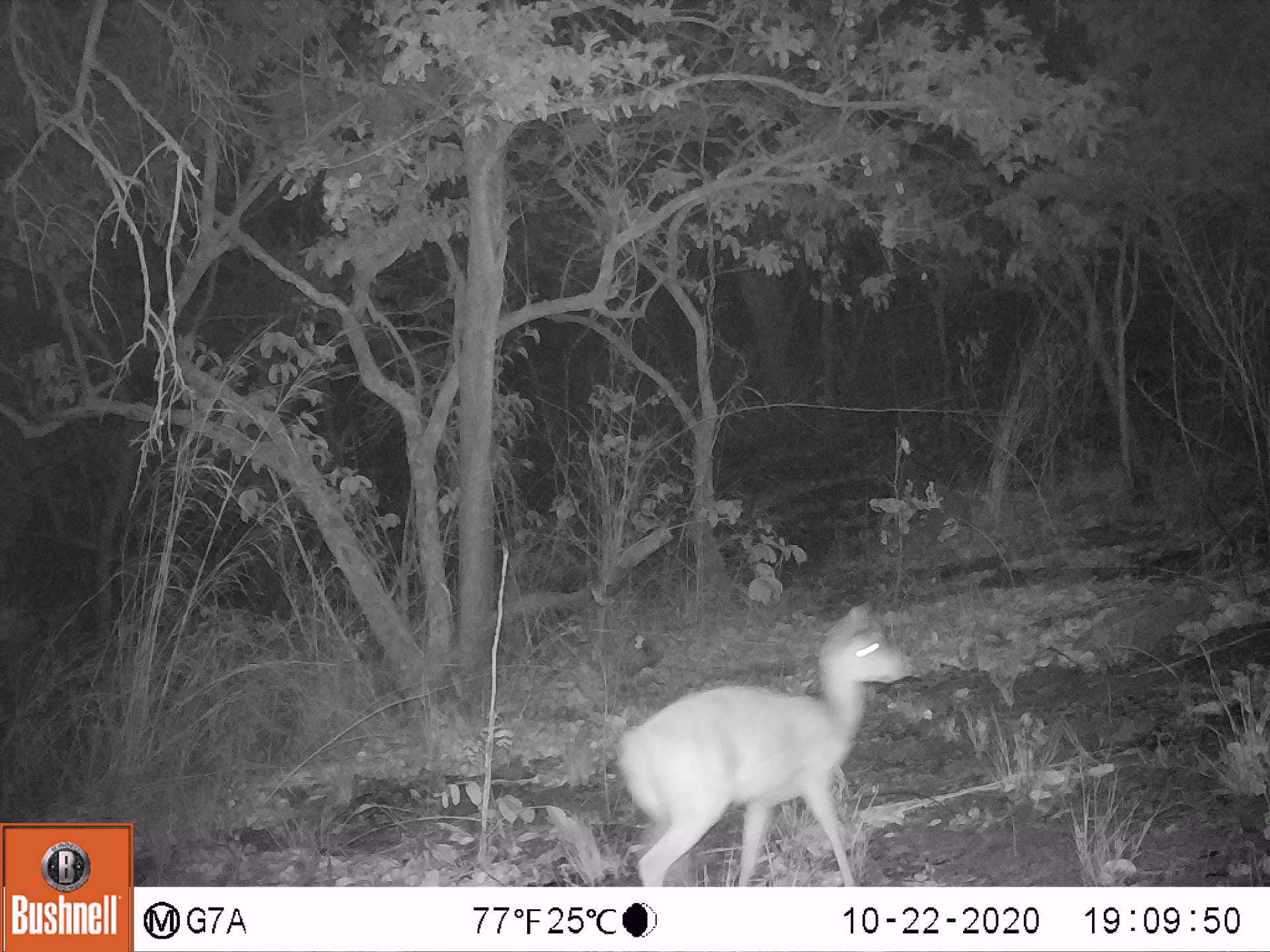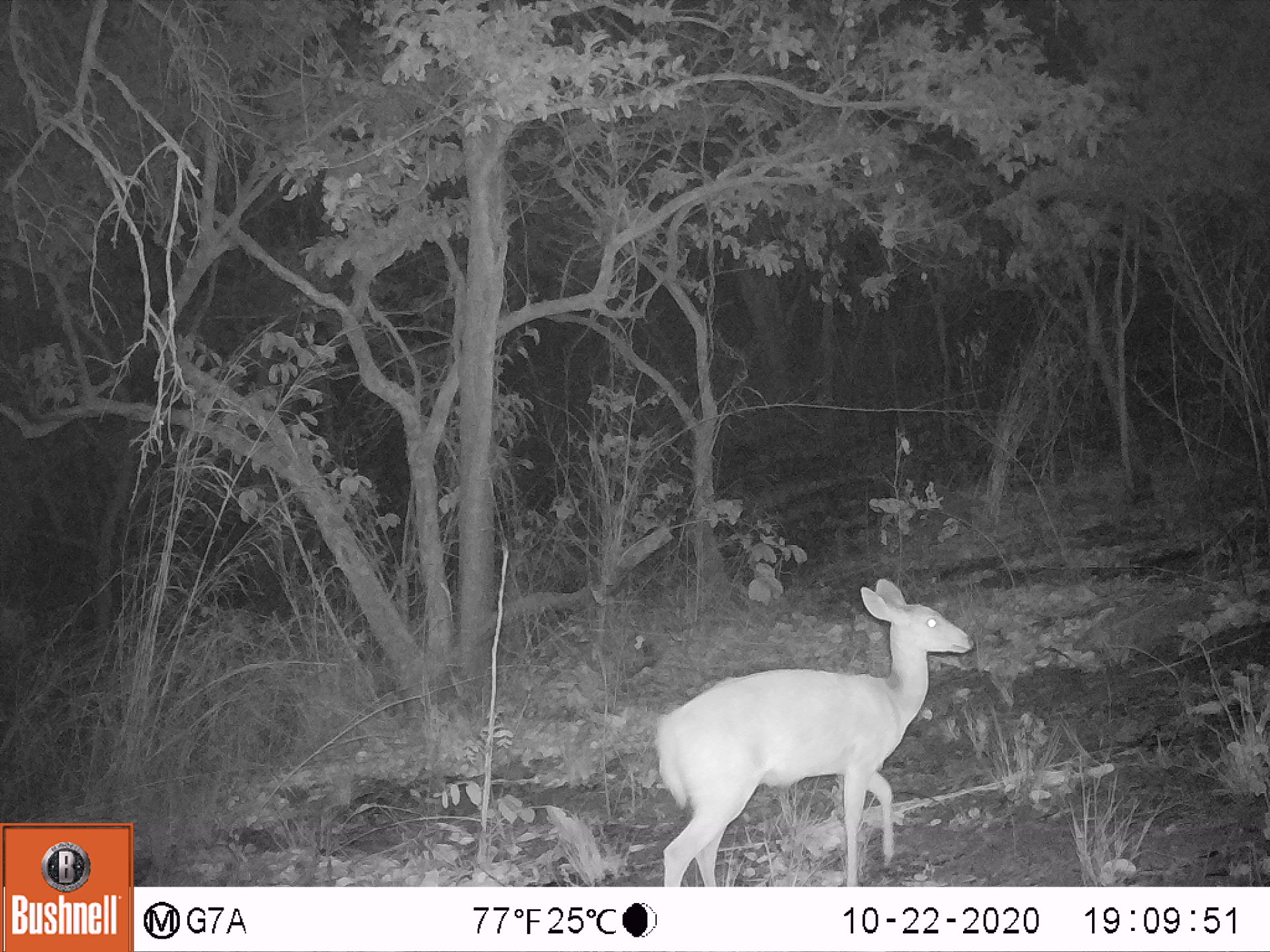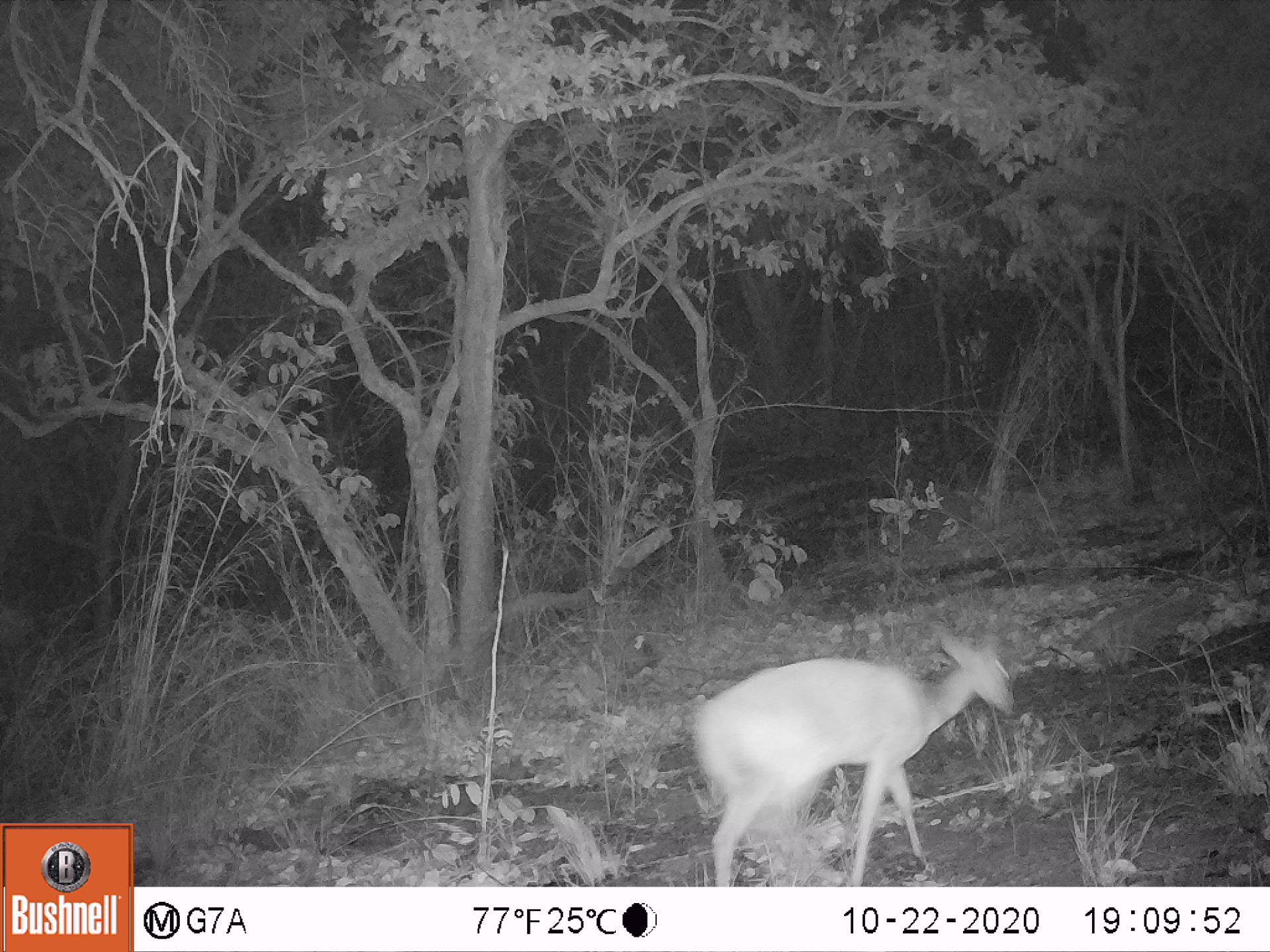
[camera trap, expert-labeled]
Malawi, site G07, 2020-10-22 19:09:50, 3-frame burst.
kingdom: Animalia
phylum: Chordata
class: Mammalia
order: Artiodactyla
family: Bovidae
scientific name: Antilopinae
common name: small antelope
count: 1